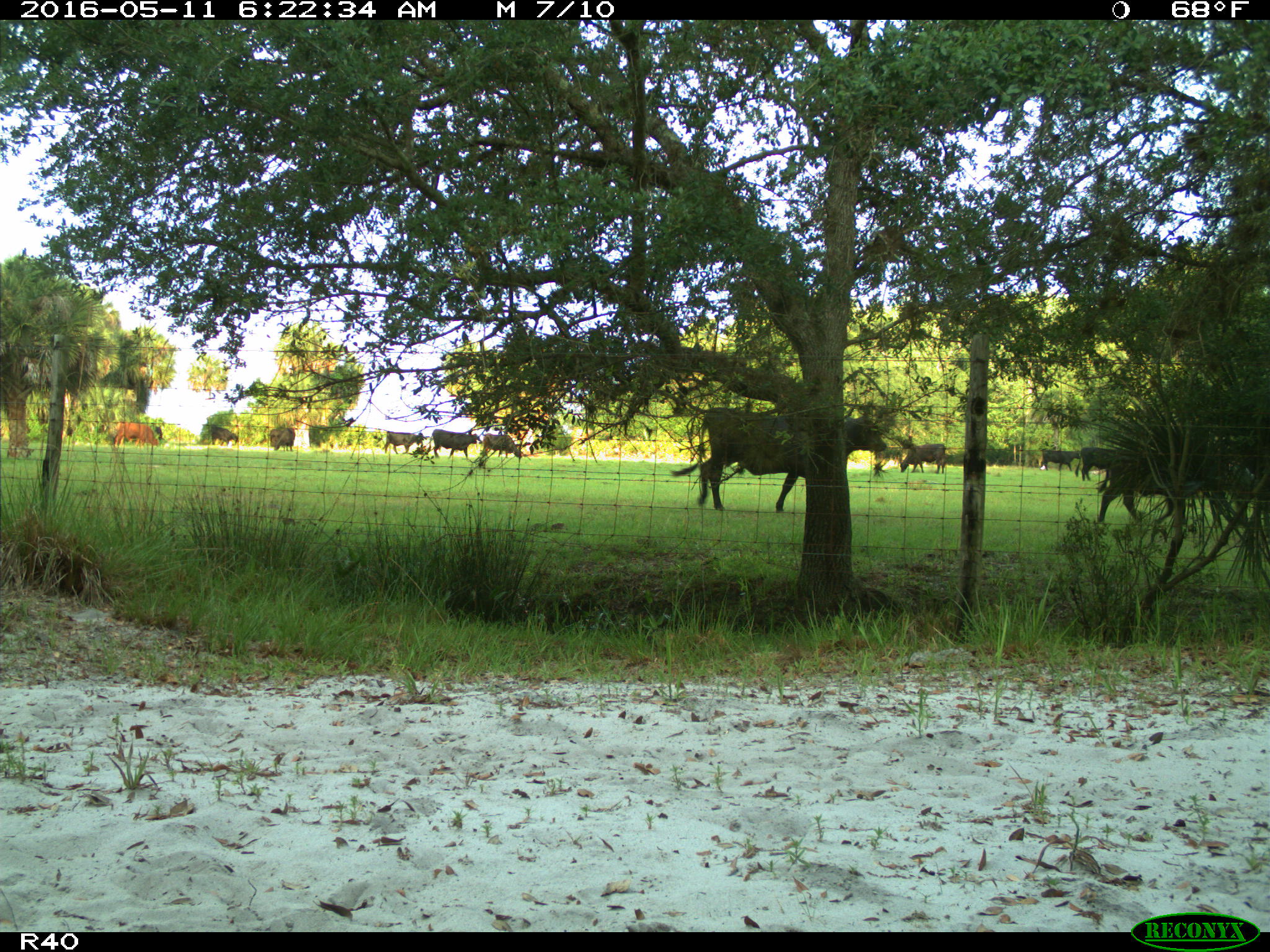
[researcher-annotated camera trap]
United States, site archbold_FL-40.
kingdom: Animalia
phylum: Chordata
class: Mammalia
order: Artiodactyla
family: Bovidae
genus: Bos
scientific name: Bos taurus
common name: domestic cow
Bos taurus (domestic cow).